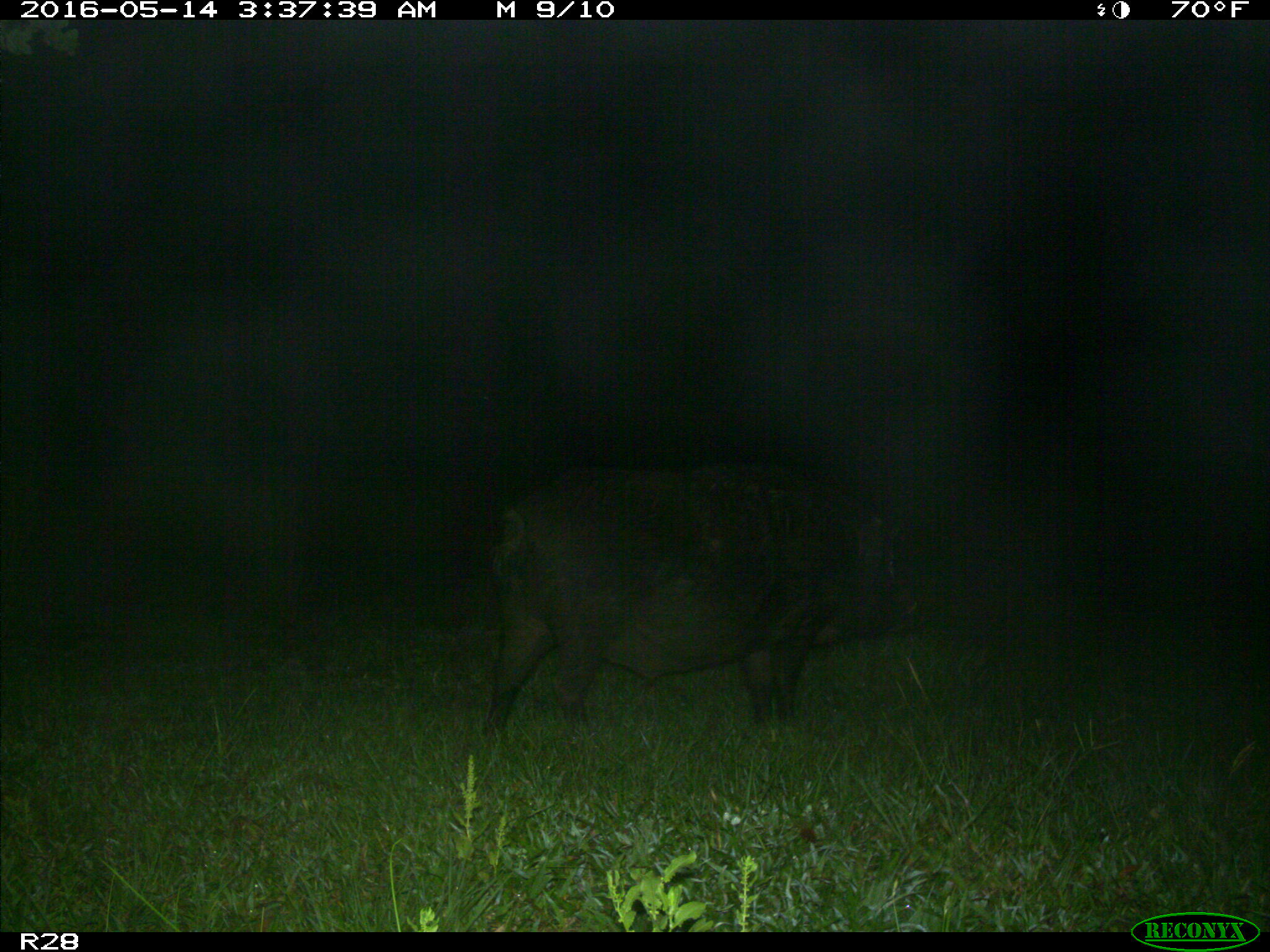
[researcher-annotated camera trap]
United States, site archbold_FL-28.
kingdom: Animalia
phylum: Chordata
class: Mammalia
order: Artiodactyla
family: Suidae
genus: Sus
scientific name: Sus scrofa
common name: wild boar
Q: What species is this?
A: Sus scrofa (wild boar).